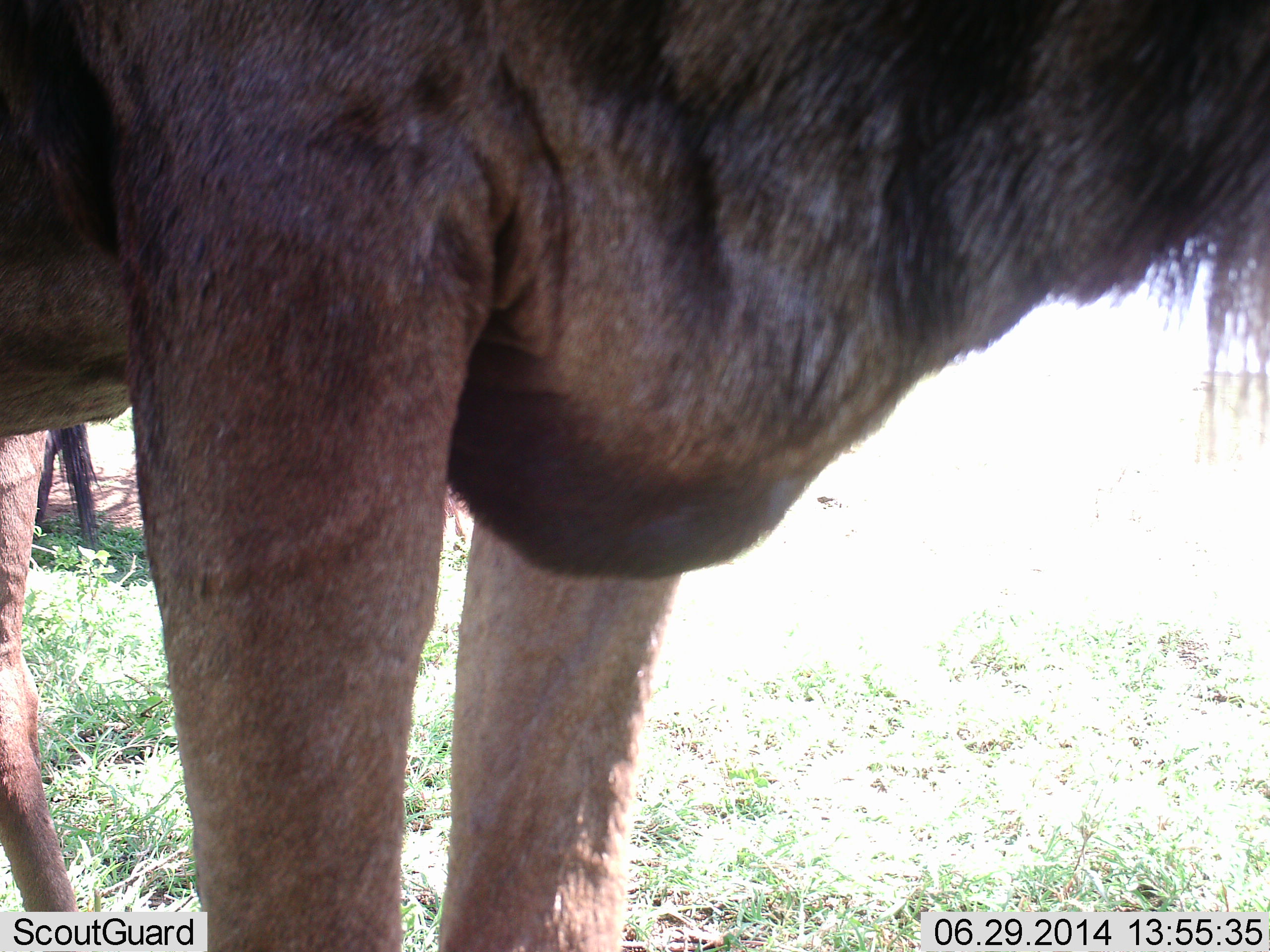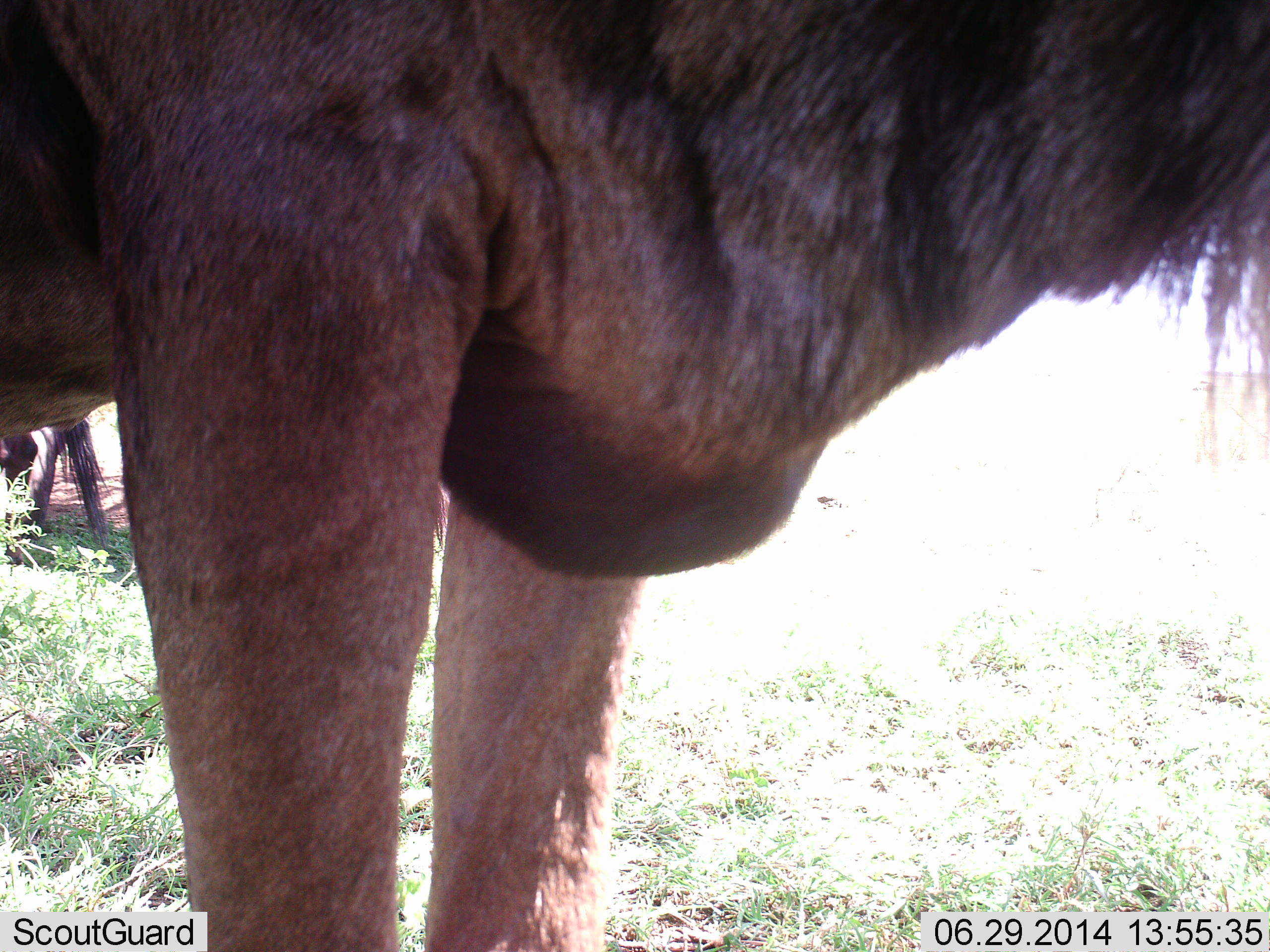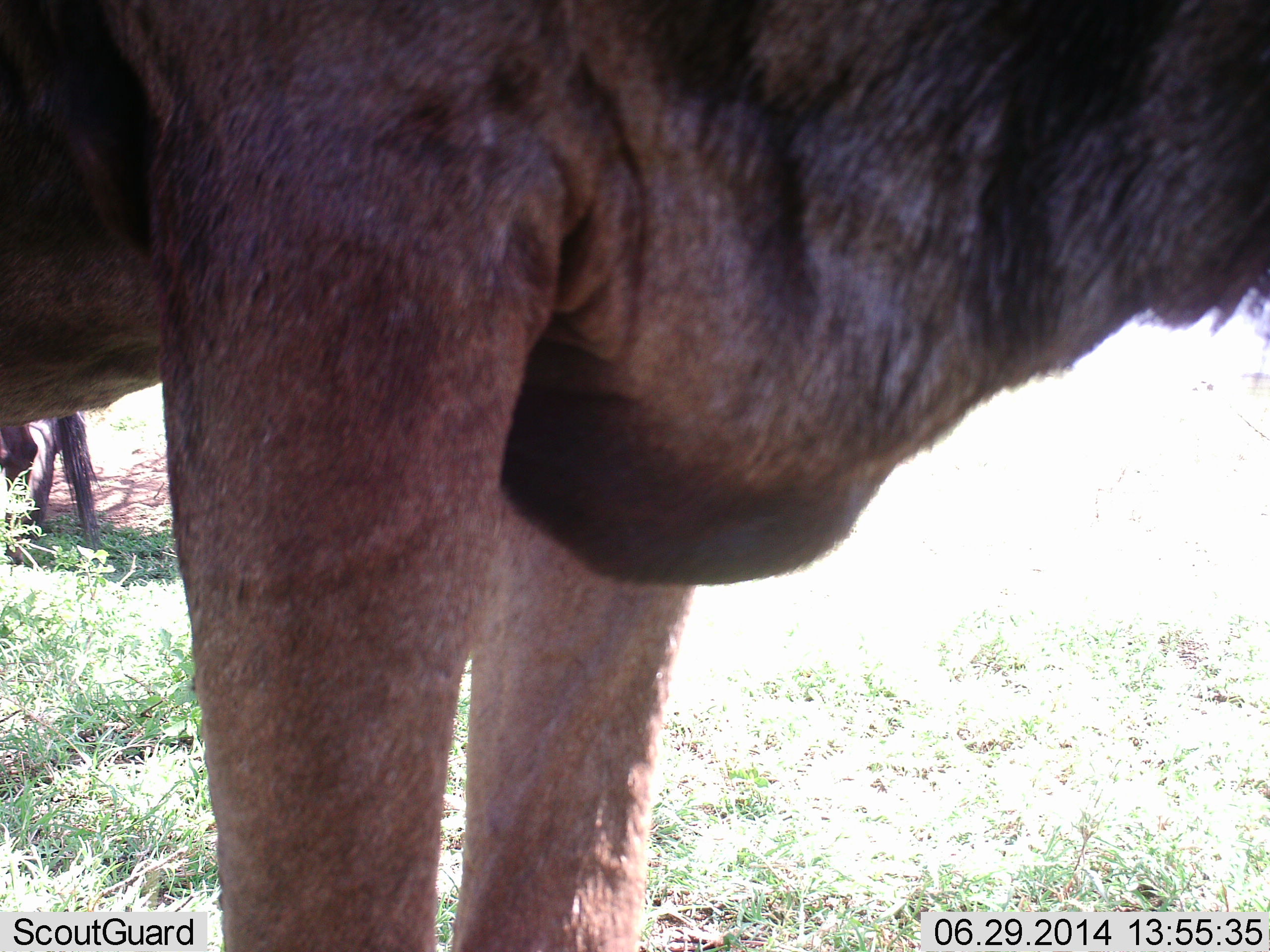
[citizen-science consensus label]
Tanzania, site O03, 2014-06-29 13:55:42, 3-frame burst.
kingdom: Animalia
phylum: Chordata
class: Mammalia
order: Artiodactyla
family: Bovidae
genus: Connochaetes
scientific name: Connochaetes taurinus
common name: blue wildebeest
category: wildebeest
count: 2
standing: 100%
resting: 0%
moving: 10%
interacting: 0%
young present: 0%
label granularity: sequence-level